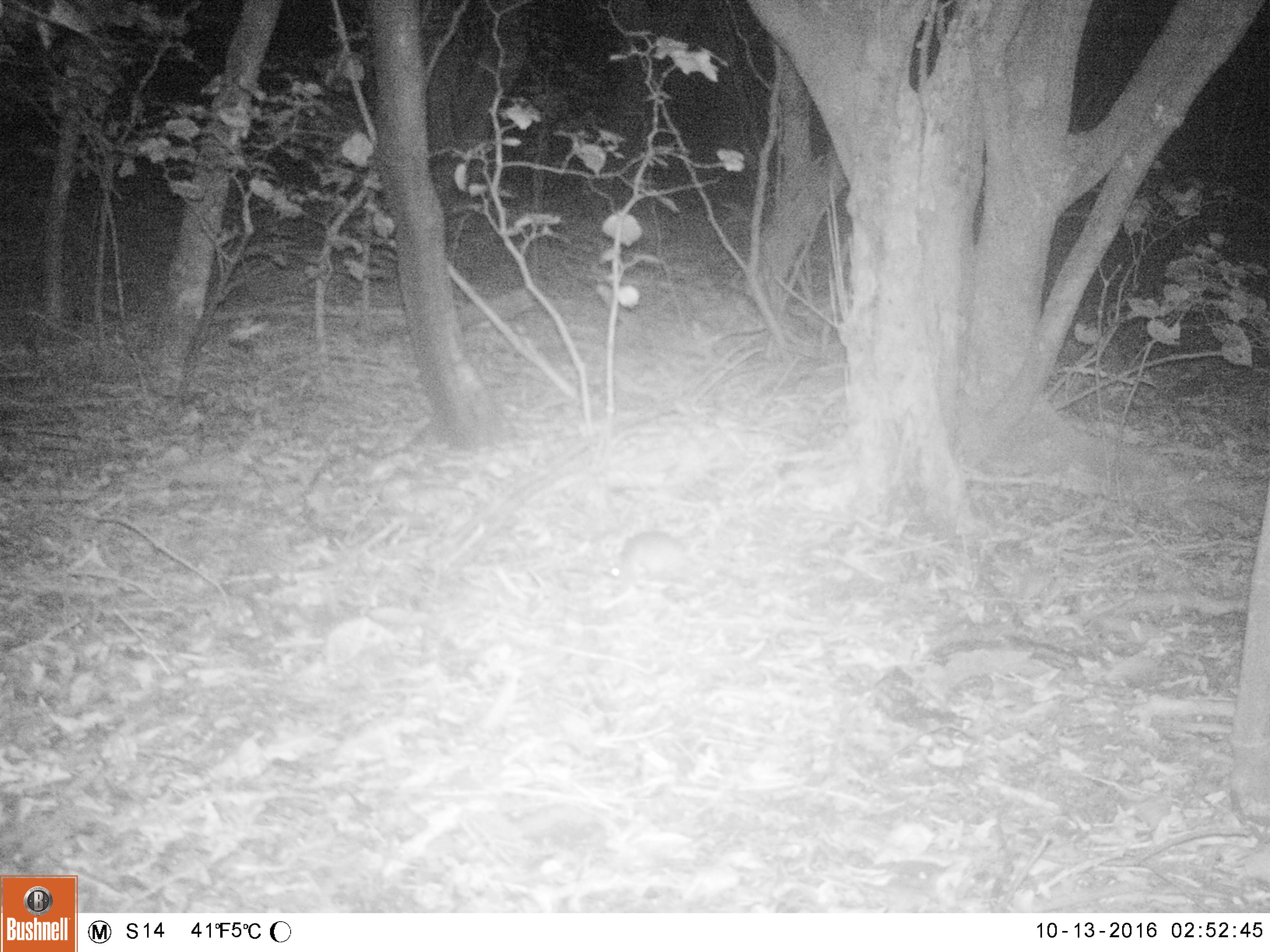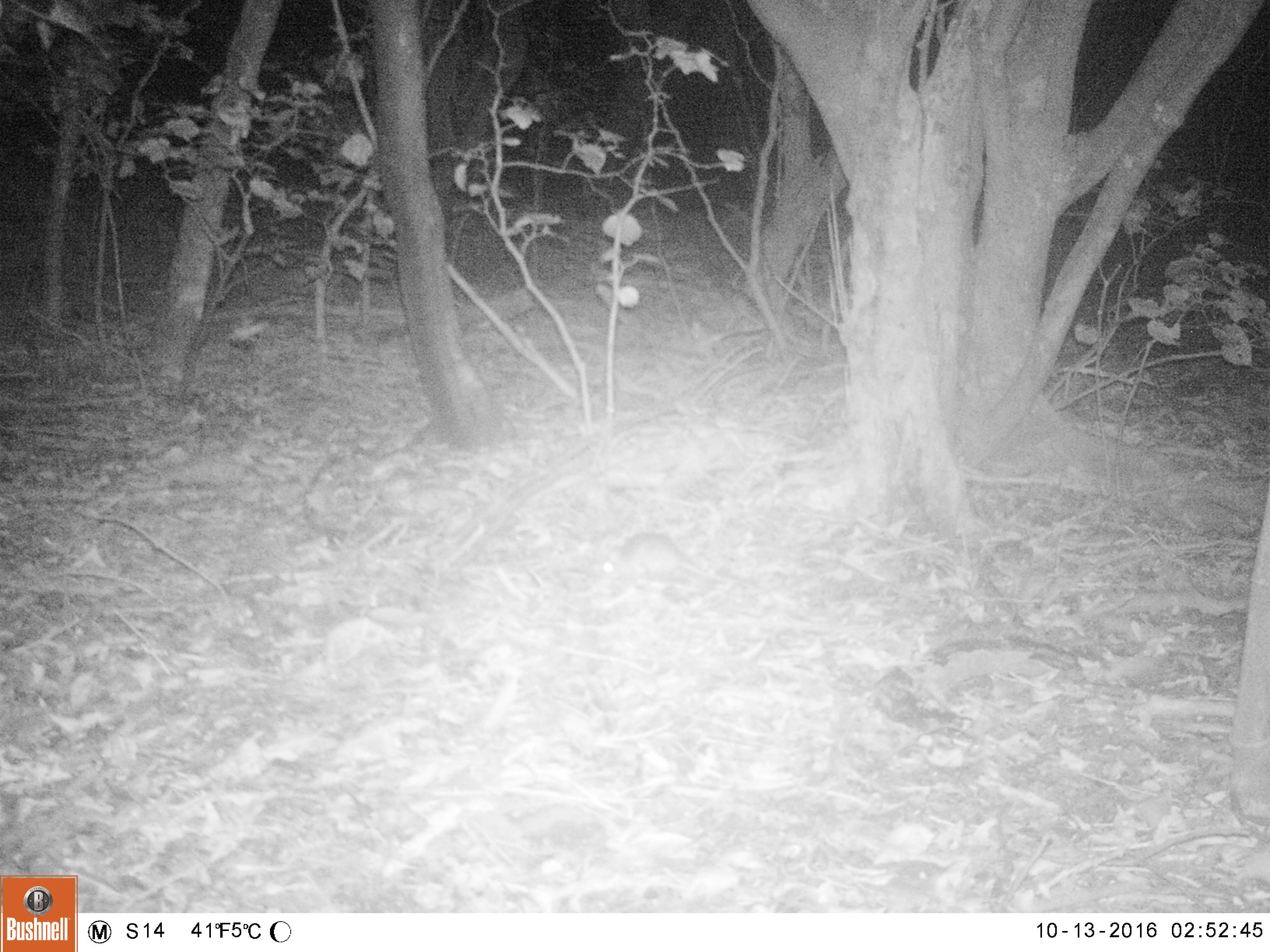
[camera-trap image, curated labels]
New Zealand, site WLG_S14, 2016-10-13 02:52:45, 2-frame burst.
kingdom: Animalia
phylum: Chordata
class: Mammalia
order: Rodentia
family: Muridae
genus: Rattus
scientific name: Rattus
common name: rat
Rat (Rattus).